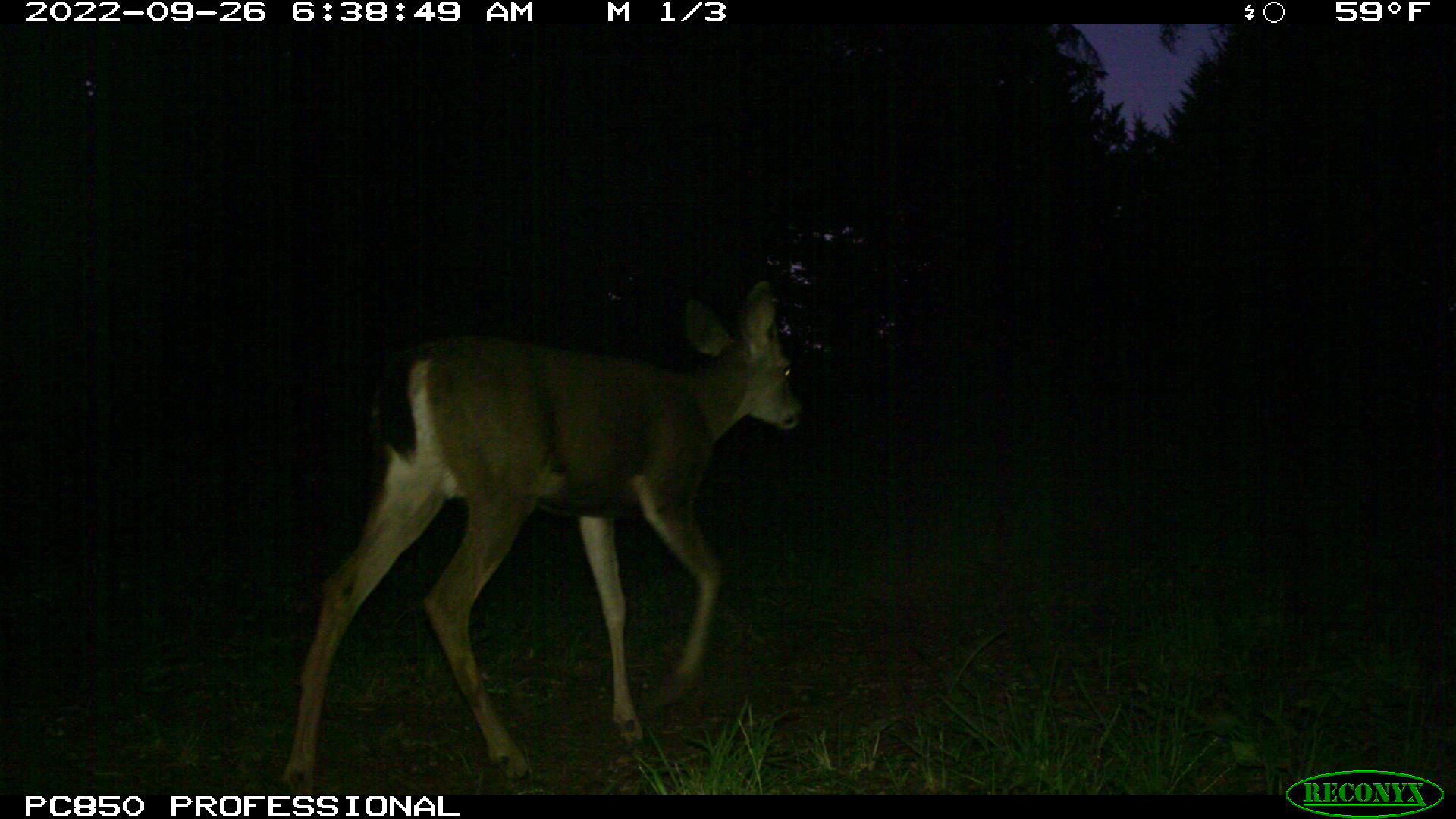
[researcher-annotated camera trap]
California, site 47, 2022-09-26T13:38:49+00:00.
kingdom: Animalia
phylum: Chordata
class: Mammalia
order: Artiodactyla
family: Cervidae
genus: Odocoileus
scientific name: Odocoileus hemionus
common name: mule deer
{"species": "mule deer (Odocoileus hemionus)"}